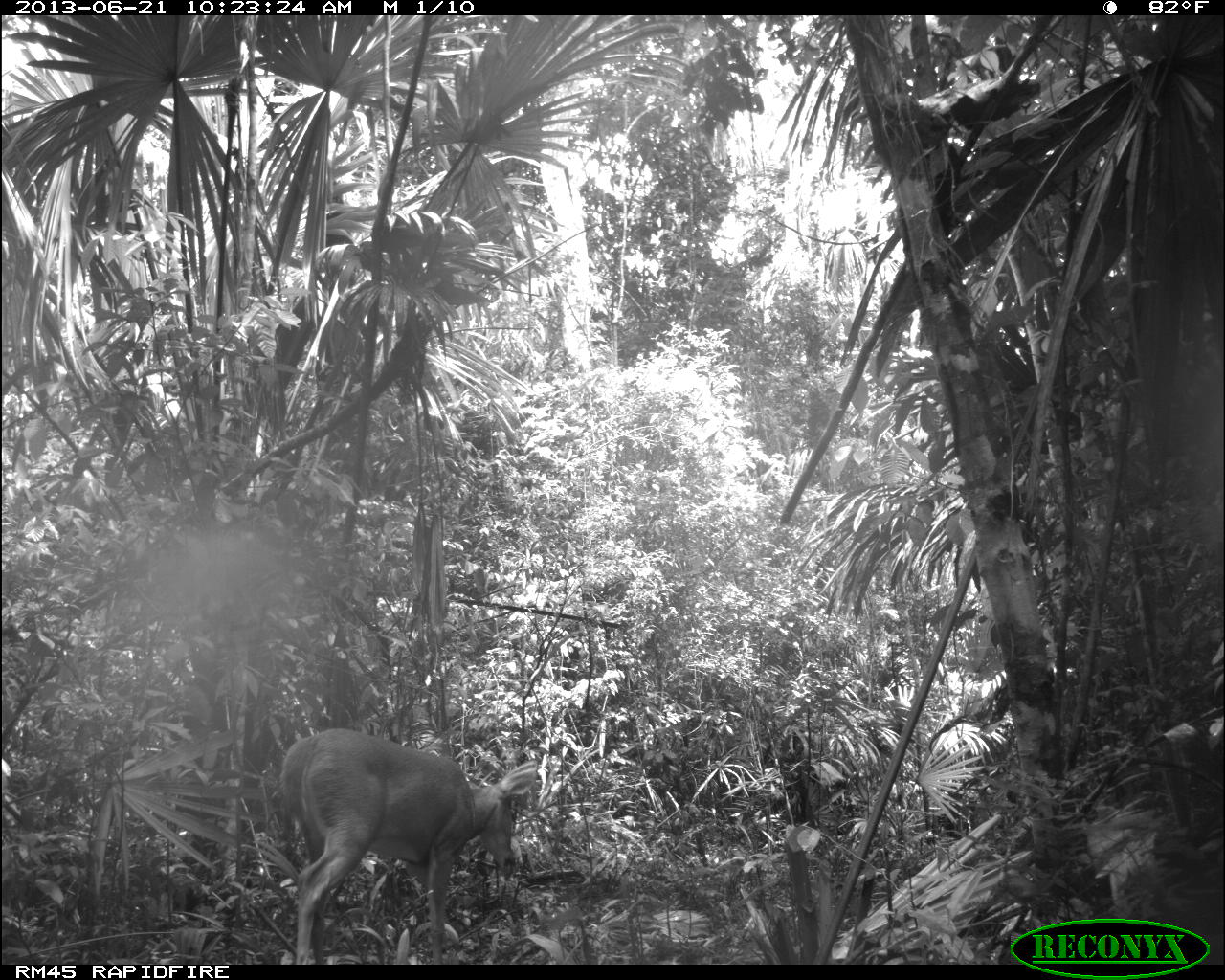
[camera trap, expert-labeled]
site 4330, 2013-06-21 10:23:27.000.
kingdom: Animalia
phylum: Chordata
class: Mammalia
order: Artiodactyla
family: Cervidae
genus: Odocoileus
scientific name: Odocoileus virginianus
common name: white-tailed deer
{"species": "Odocoileus virginianus (white-tailed deer)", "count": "1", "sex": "female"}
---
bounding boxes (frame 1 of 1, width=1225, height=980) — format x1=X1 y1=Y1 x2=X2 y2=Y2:
odocoileus virginianus: x1=268 y1=723 x2=541 y2=957